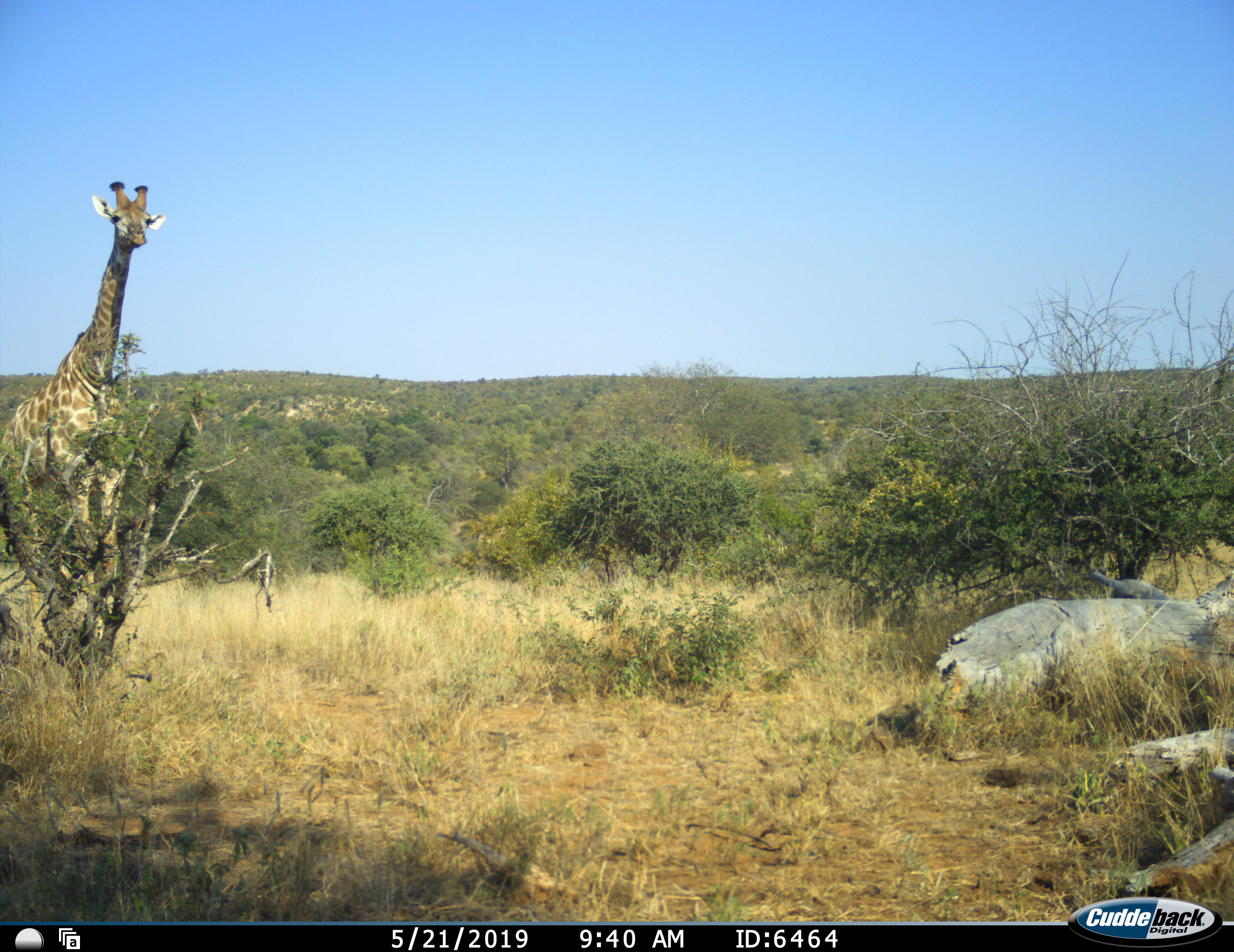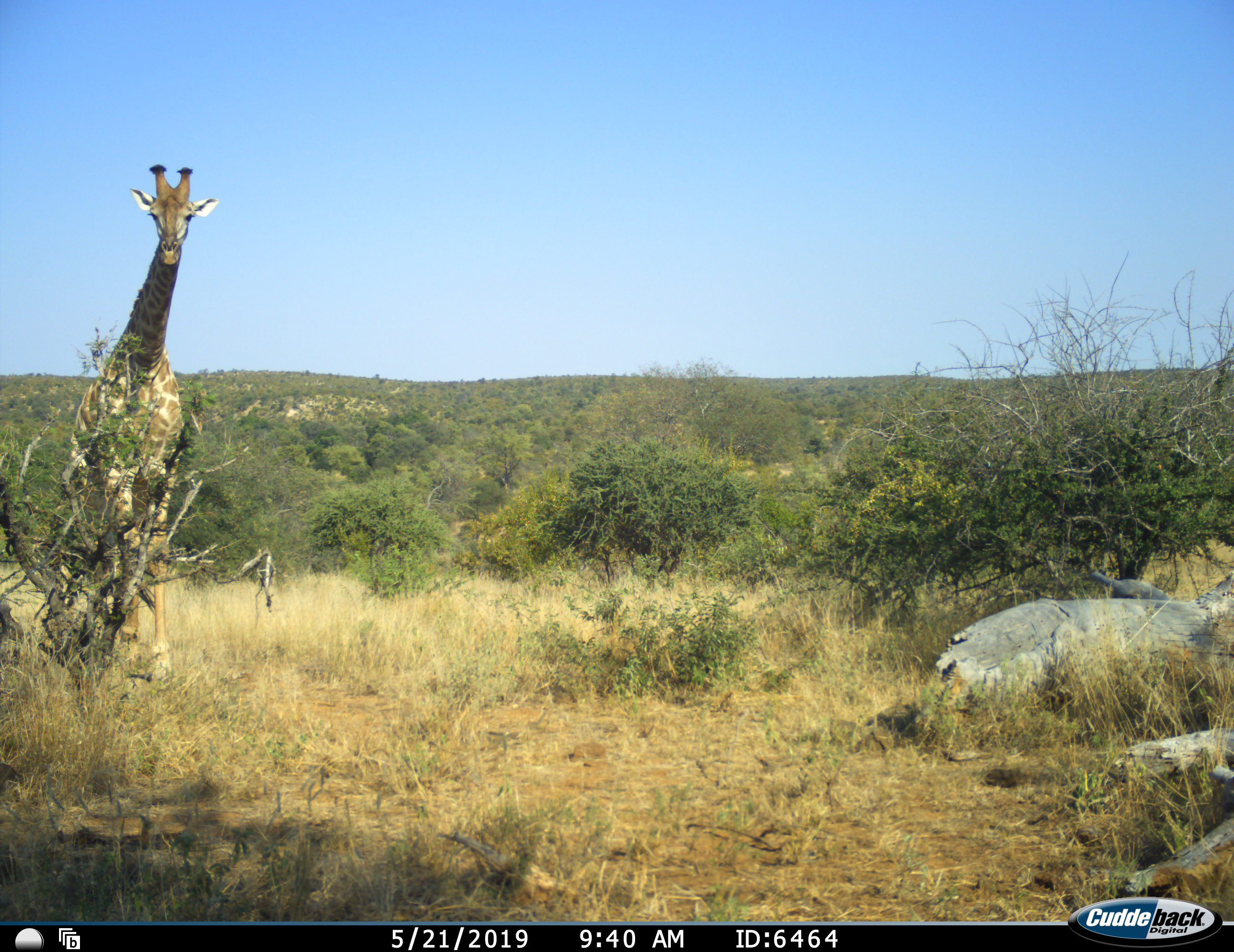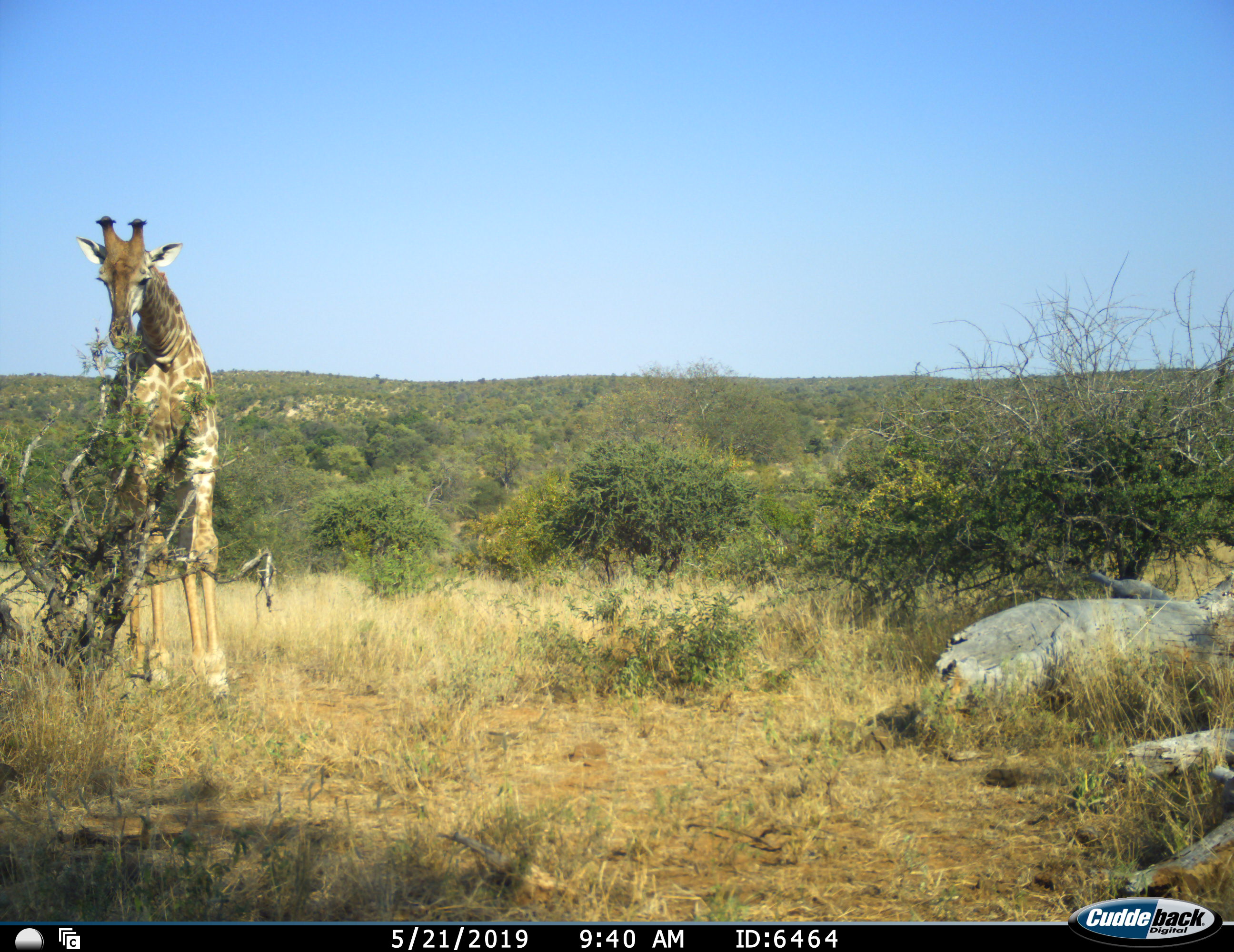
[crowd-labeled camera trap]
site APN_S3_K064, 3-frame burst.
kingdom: Animalia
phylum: Chordata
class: Mammalia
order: Artiodactyla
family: Giraffidae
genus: Giraffa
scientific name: Giraffa camelopardalis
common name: giraffe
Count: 1.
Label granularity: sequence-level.